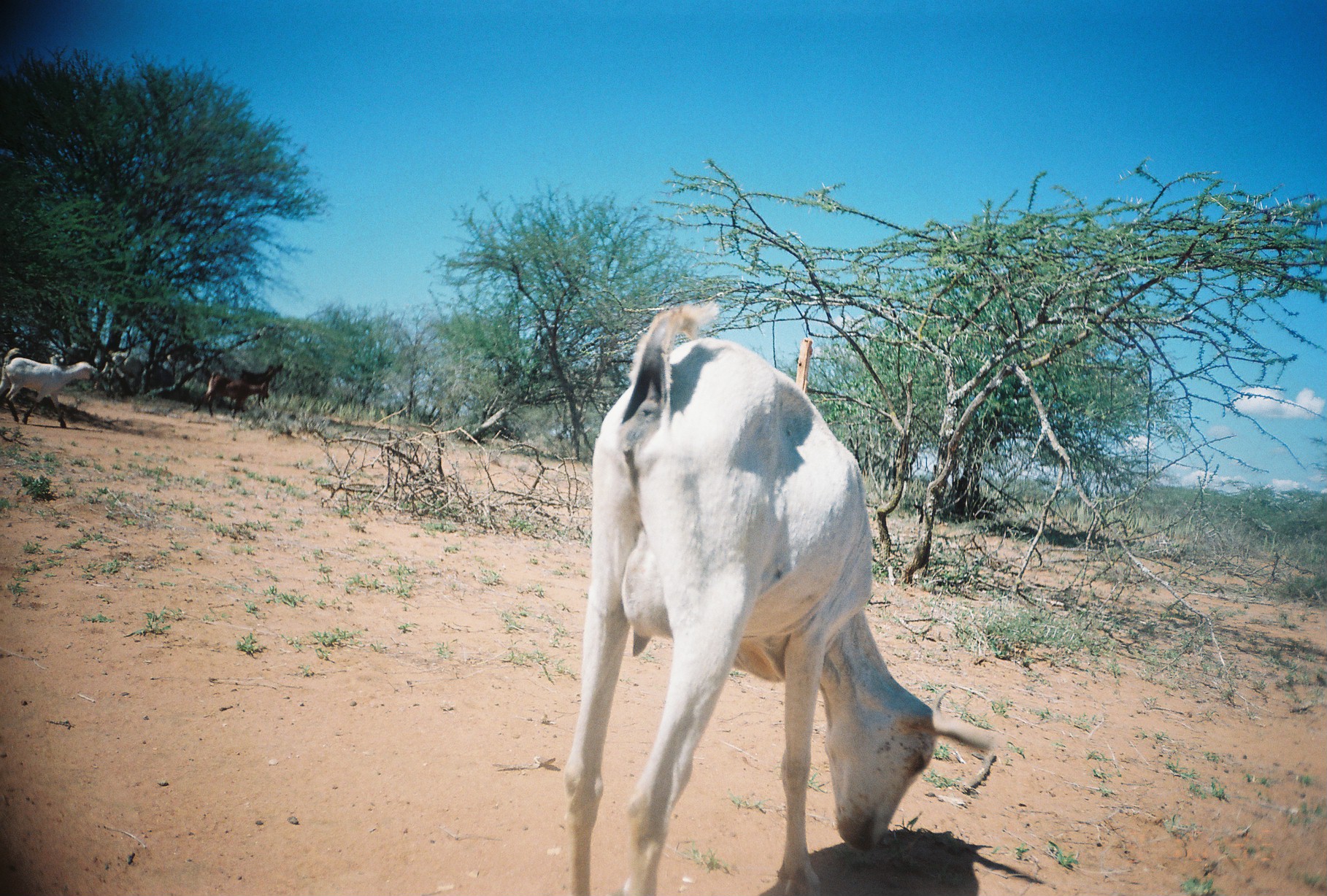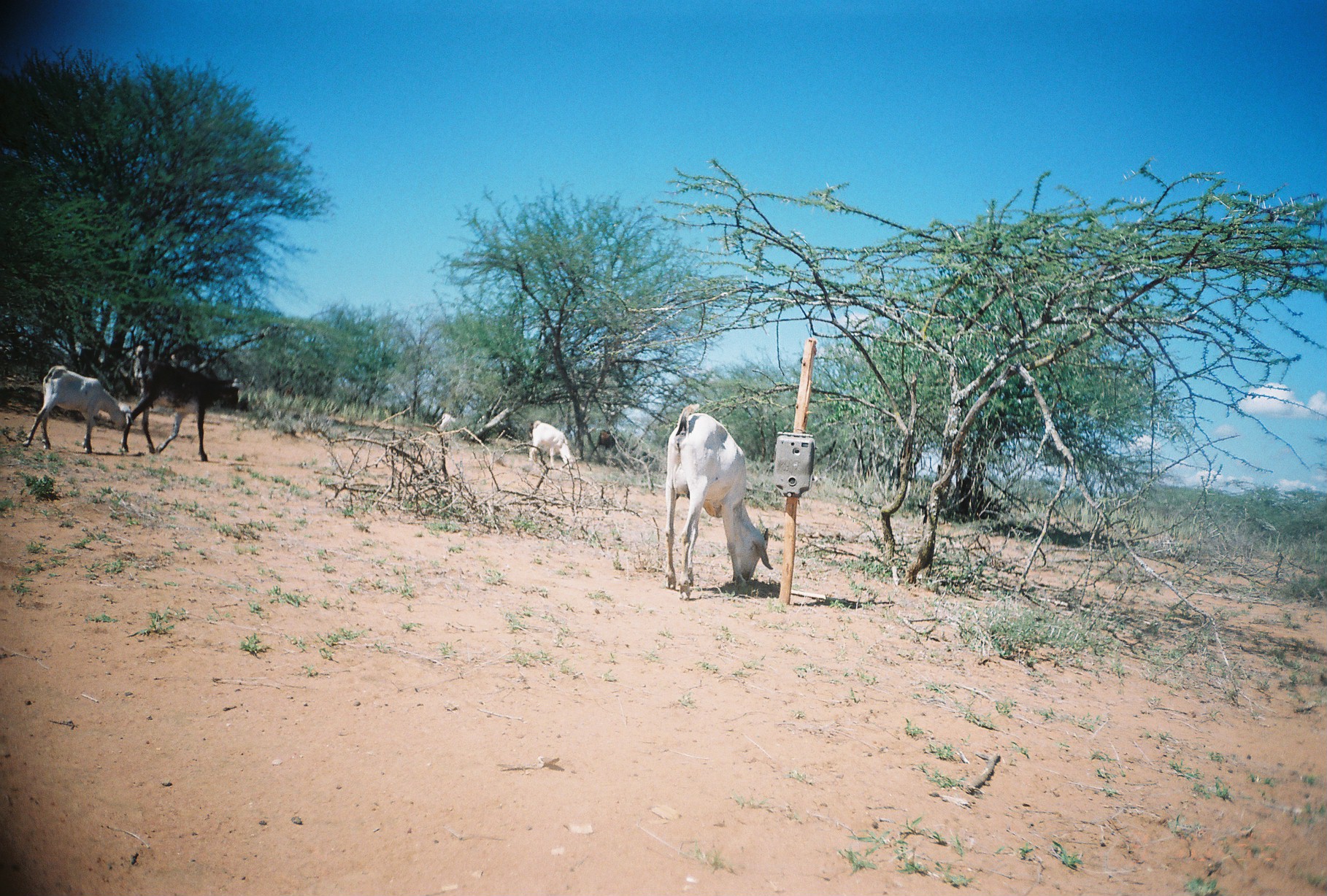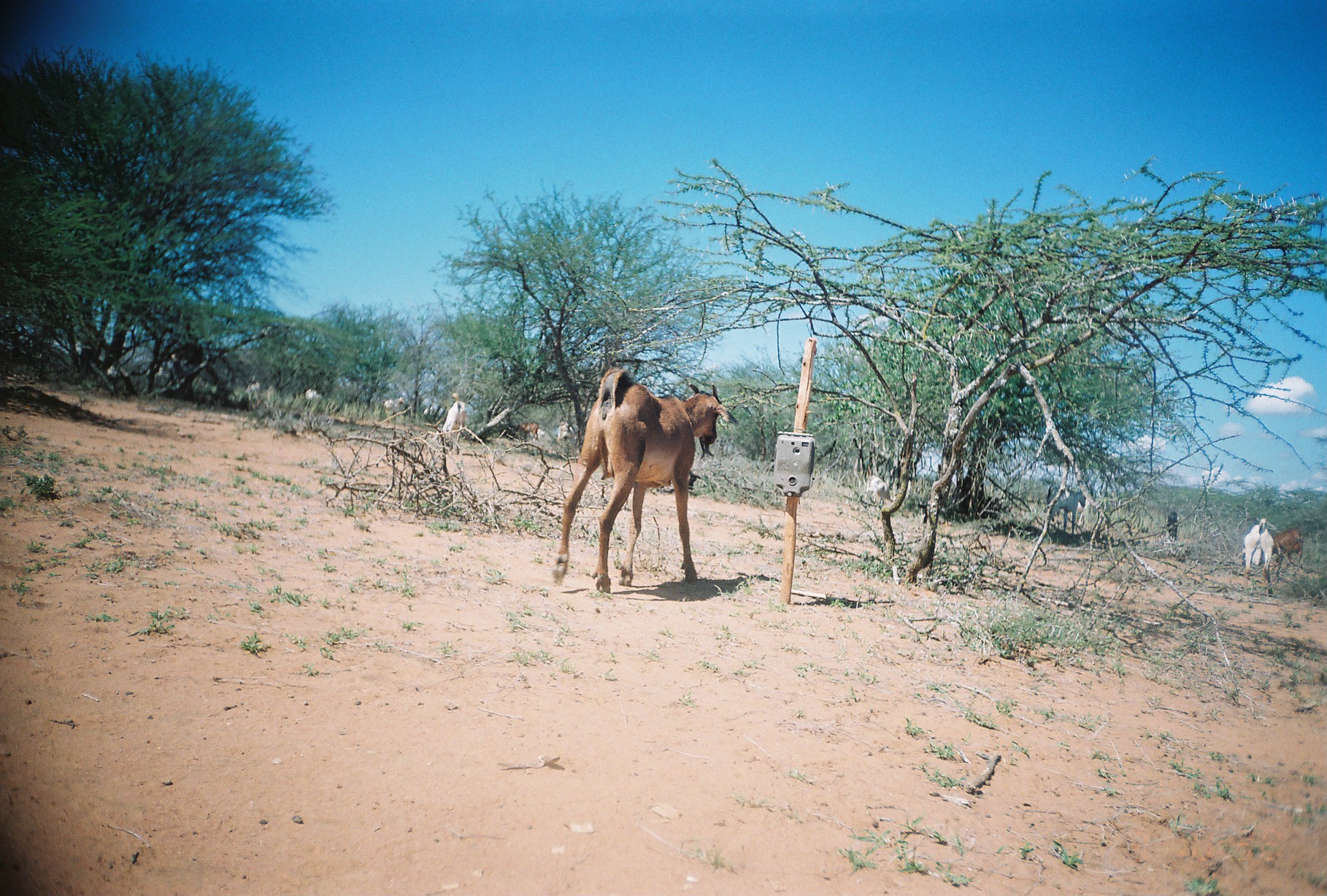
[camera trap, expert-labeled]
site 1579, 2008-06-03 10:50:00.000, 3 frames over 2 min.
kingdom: Animalia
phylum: Chordata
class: Mammalia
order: Artiodactyla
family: Bovidae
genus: Capra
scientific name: Capra aegagrus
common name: wild goat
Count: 6.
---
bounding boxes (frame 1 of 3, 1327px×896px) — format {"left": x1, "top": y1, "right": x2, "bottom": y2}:
capra aegagrus: {"left": 563, "top": 297, "right": 993, "bottom": 896}; {"left": 0, "top": 346, "right": 98, "bottom": 428}; {"left": 192, "top": 371, "right": 269, "bottom": 419}; {"left": 92, "top": 350, "right": 143, "bottom": 398}; {"left": 156, "top": 343, "right": 198, "bottom": 379}; {"left": 239, "top": 365, "right": 274, "bottom": 406}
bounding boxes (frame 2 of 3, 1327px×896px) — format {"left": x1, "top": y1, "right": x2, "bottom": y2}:
capra aegagrus: {"left": 660, "top": 402, "right": 773, "bottom": 602}; {"left": 117, "top": 341, "right": 240, "bottom": 462}; {"left": 21, "top": 365, "right": 138, "bottom": 454}; {"left": 528, "top": 420, "right": 583, "bottom": 470}; {"left": 433, "top": 414, "right": 457, "bottom": 433}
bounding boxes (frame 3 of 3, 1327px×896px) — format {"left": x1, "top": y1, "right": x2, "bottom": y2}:
capra aegagrus: {"left": 552, "top": 367, "right": 738, "bottom": 593}; {"left": 1241, "top": 518, "right": 1275, "bottom": 597}; {"left": 1265, "top": 527, "right": 1305, "bottom": 581}; {"left": 435, "top": 393, "right": 467, "bottom": 456}; {"left": 1046, "top": 486, "right": 1086, "bottom": 536}; {"left": 865, "top": 475, "right": 896, "bottom": 506}; {"left": 556, "top": 420, "right": 579, "bottom": 448}; {"left": 1166, "top": 510, "right": 1181, "bottom": 544}; {"left": 517, "top": 422, "right": 540, "bottom": 443}; {"left": 382, "top": 396, "right": 405, "bottom": 416}; {"left": 304, "top": 388, "right": 323, "bottom": 403}; {"left": 422, "top": 403, "right": 435, "bottom": 424}